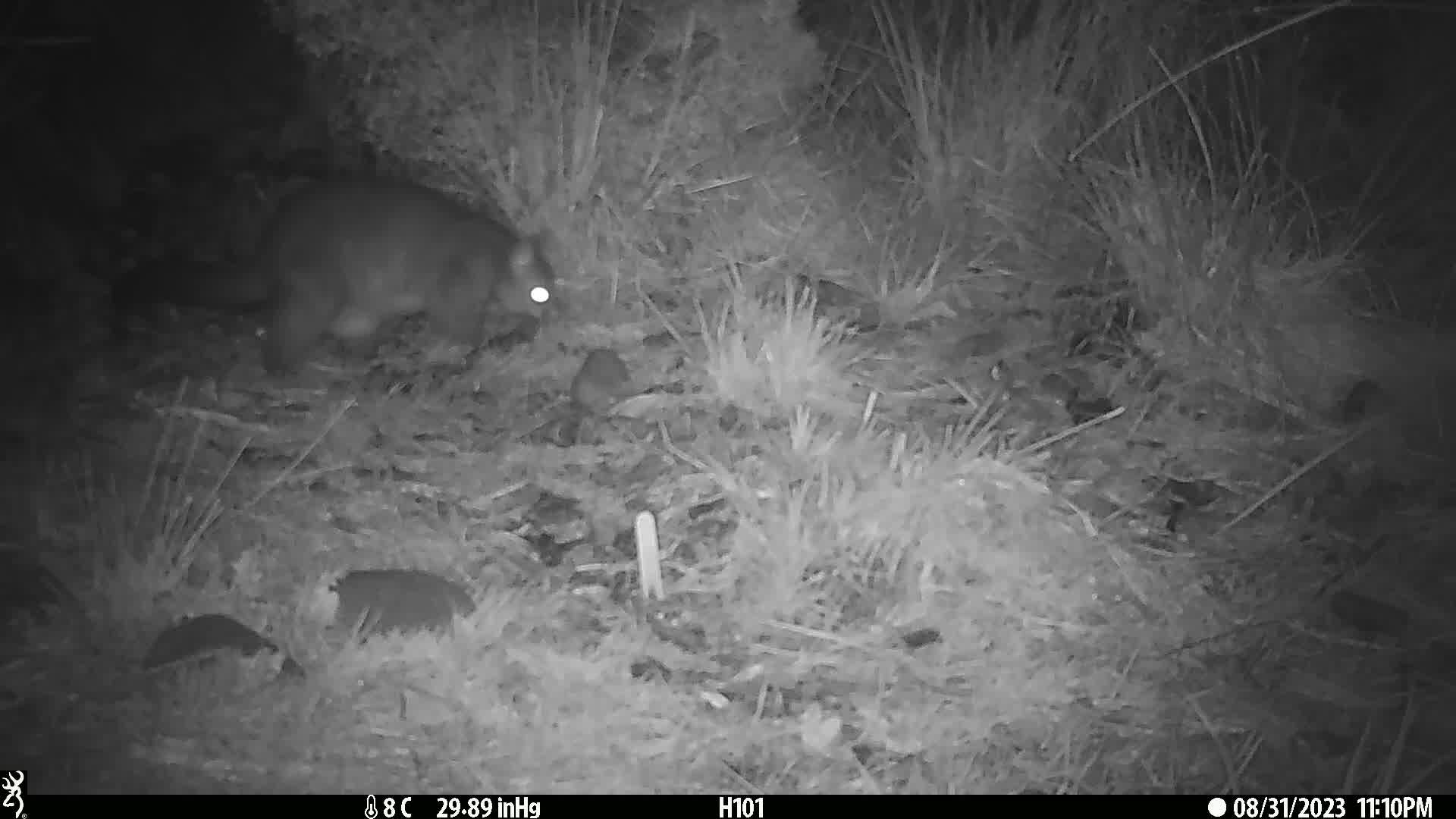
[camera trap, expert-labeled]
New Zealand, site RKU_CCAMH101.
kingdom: Animalia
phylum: Chordata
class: Mammalia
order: Diprotodontia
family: Phalangeridae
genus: Trichosurus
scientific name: Trichosurus vulpecula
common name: common brushtail possum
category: possum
Possum (common brushtail possum) (Trichosurus vulpecula).